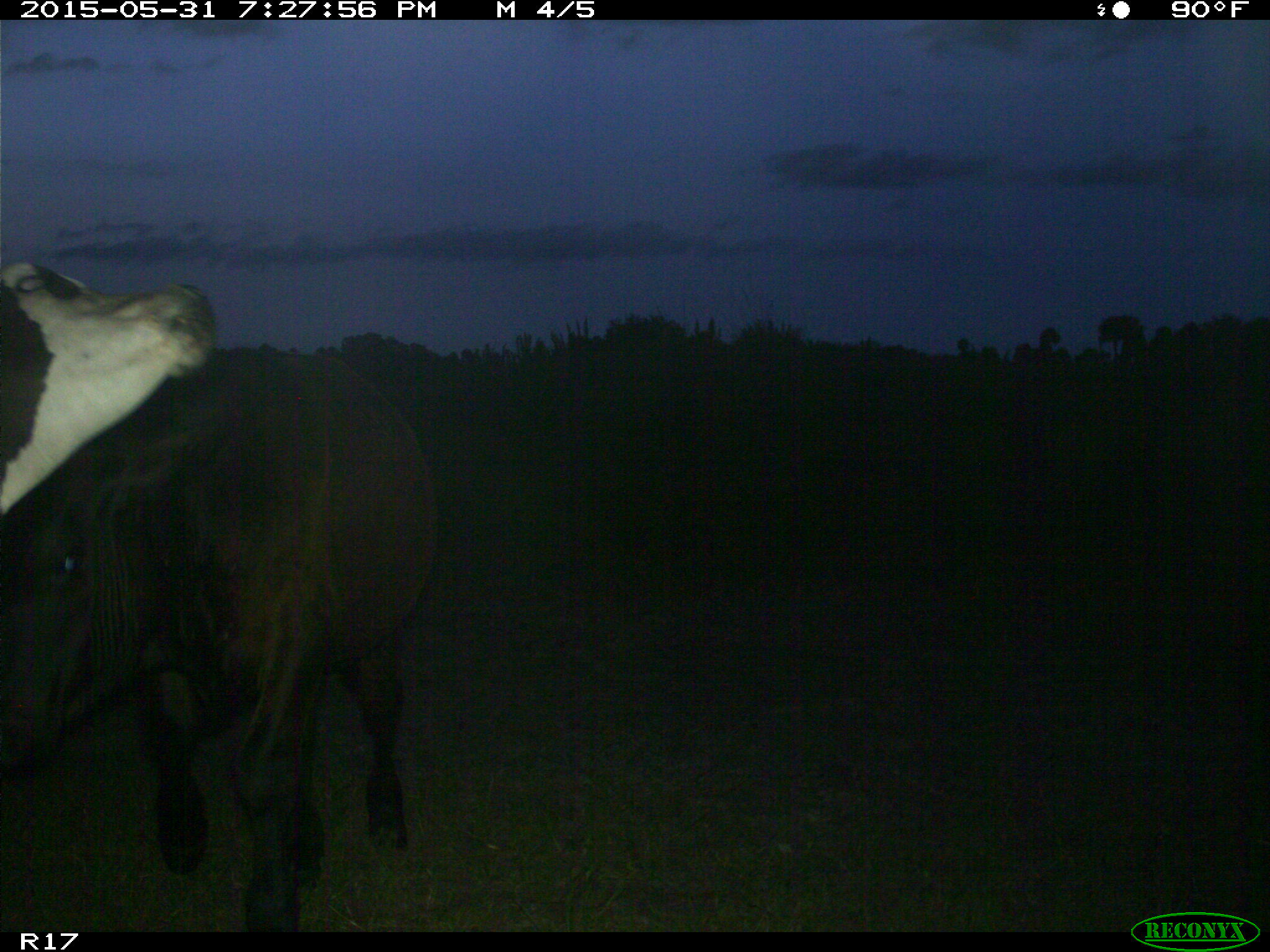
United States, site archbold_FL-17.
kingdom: Animalia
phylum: Chordata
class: Mammalia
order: Artiodactyla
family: Bovidae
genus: Bos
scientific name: Bos taurus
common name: domestic cow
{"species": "Bos taurus (domestic cow)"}